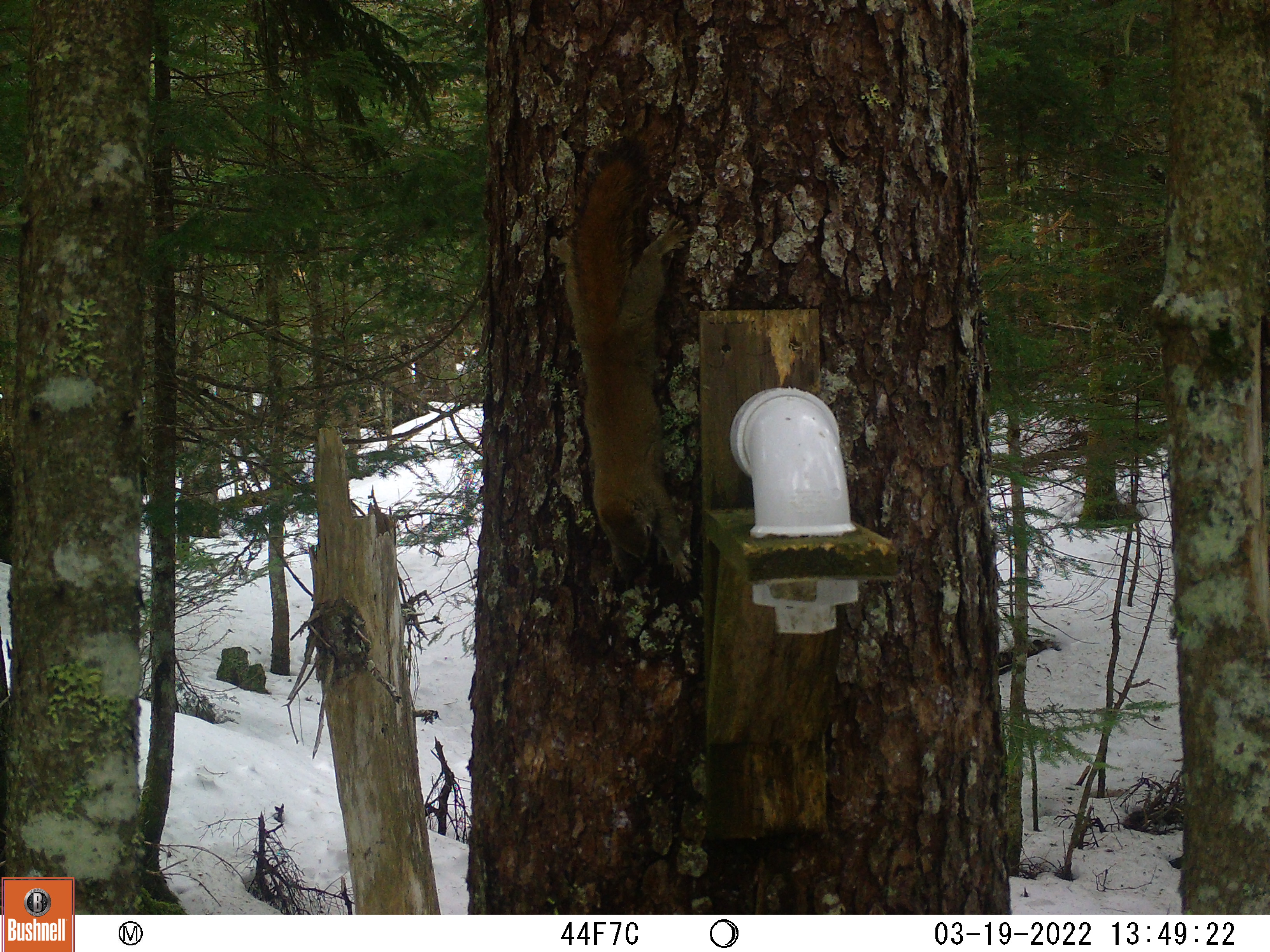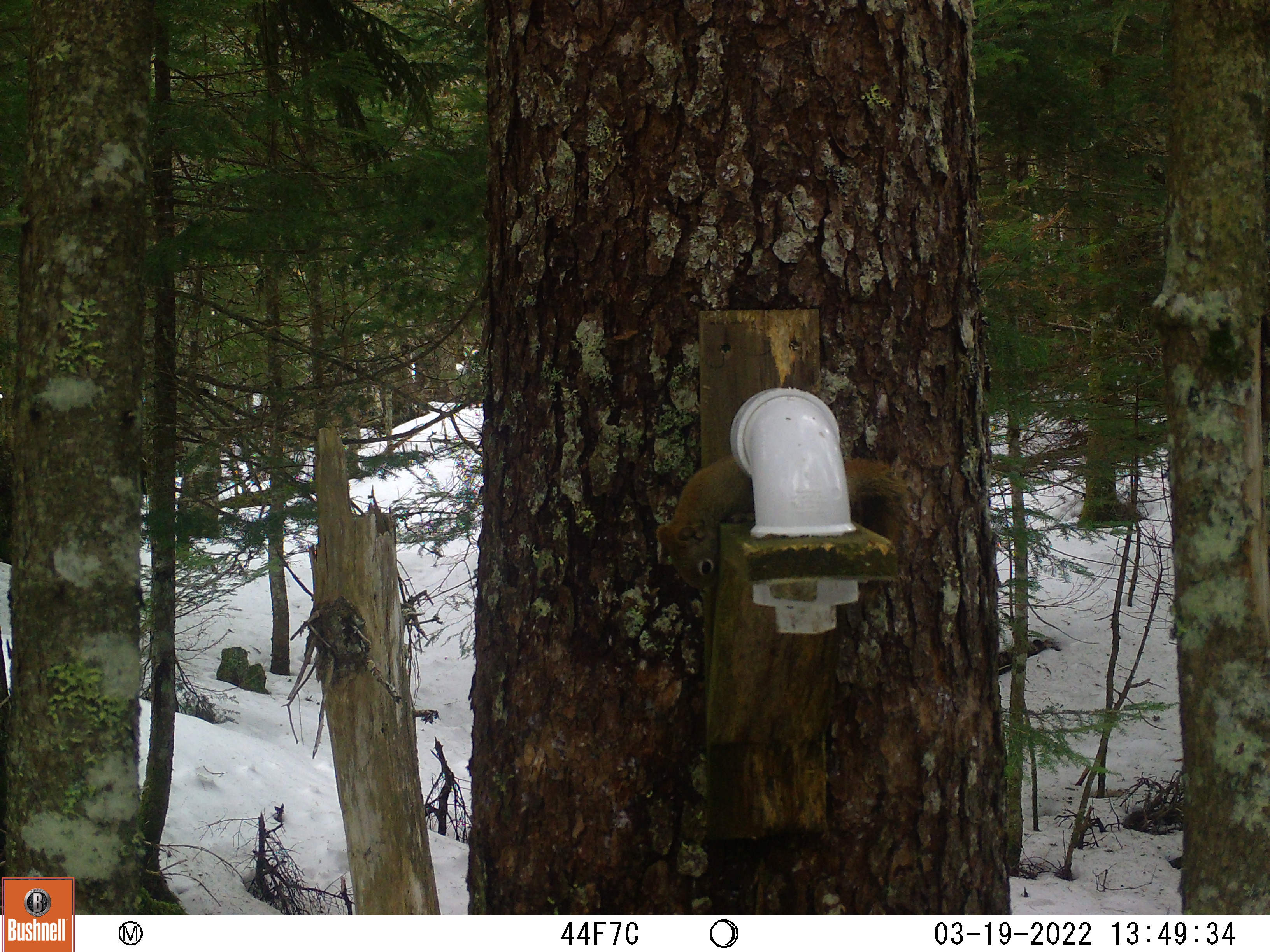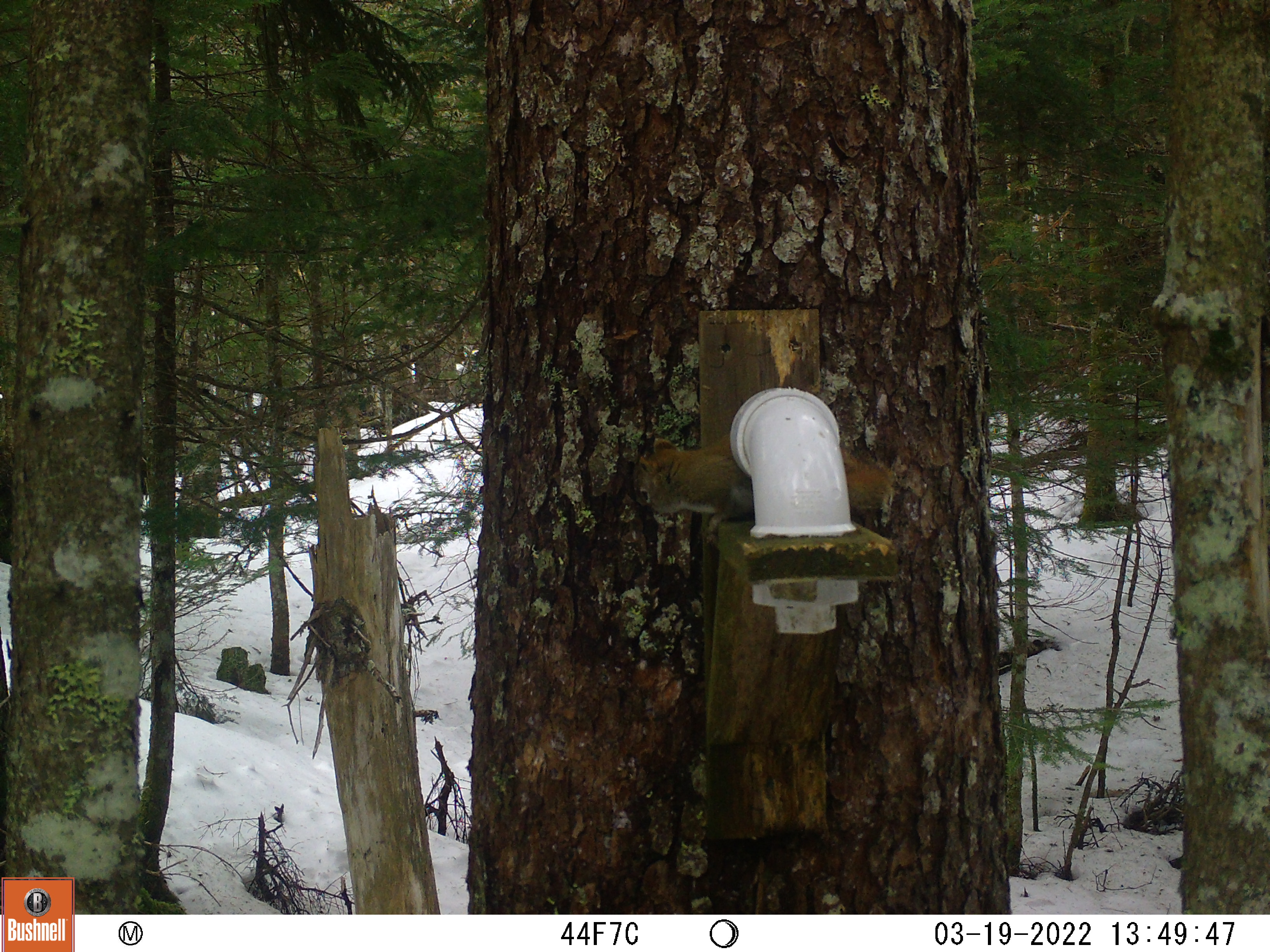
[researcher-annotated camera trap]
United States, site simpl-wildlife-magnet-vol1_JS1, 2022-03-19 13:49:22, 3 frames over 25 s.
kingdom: Animalia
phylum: Chordata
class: Mammalia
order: Rodentia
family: Sciuridae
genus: Tamiasciurus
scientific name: Tamiasciurus hudsonicus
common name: red squirrel